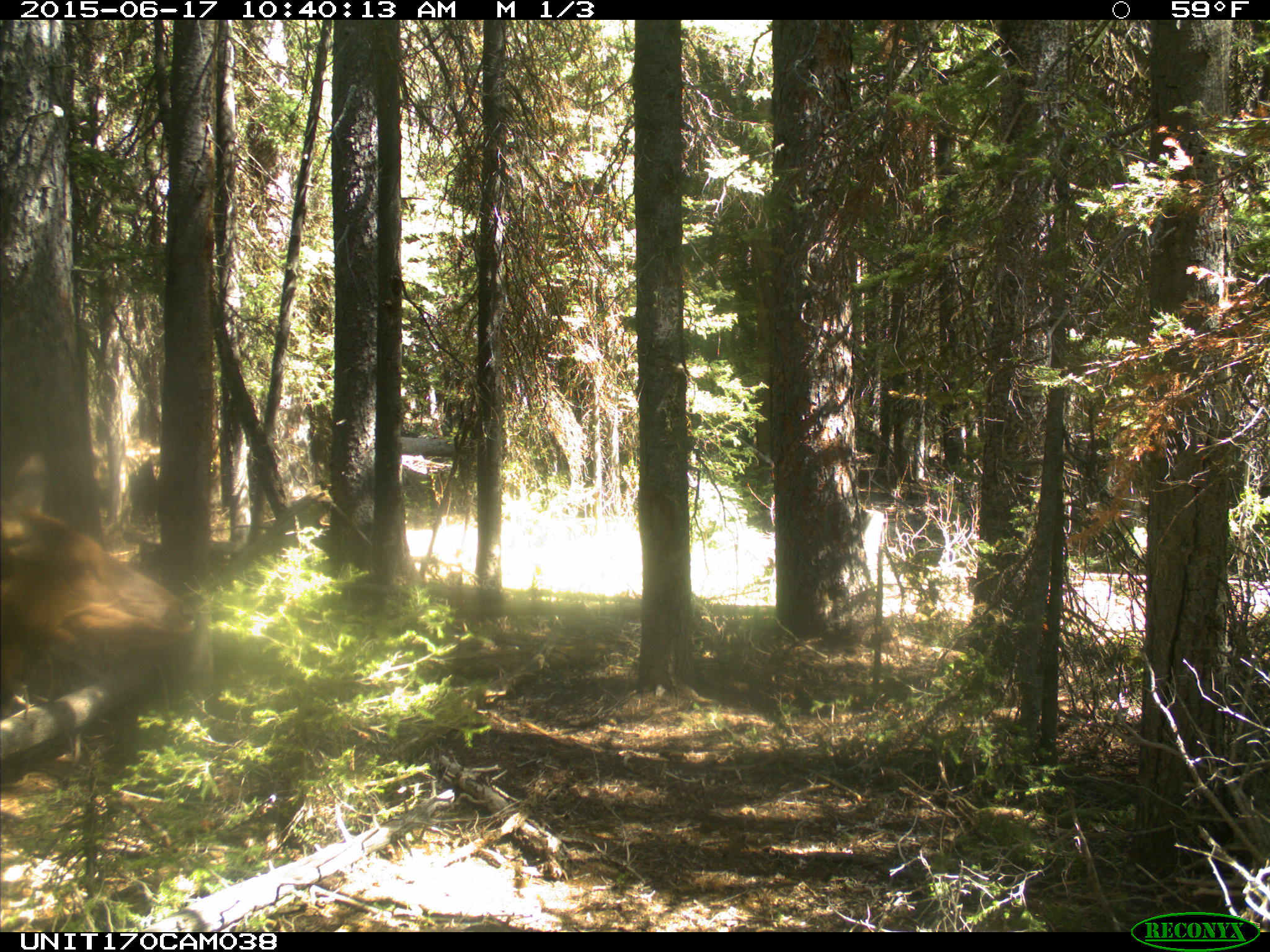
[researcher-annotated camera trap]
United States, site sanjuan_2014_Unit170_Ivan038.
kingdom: Animalia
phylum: Chordata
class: Mammalia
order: Artiodactyla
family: Cervidae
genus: Cervus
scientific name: Cervus elaphus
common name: red deer